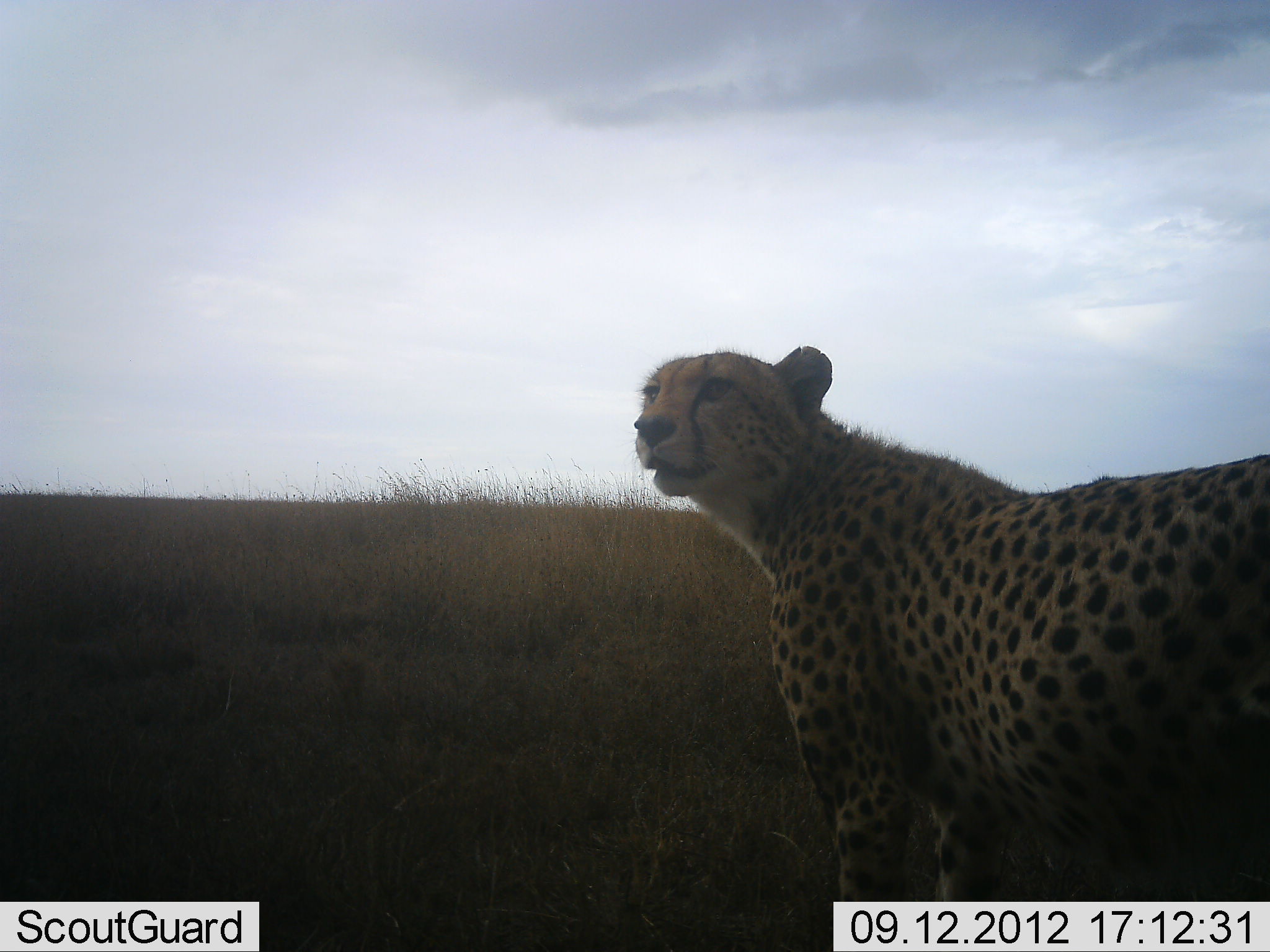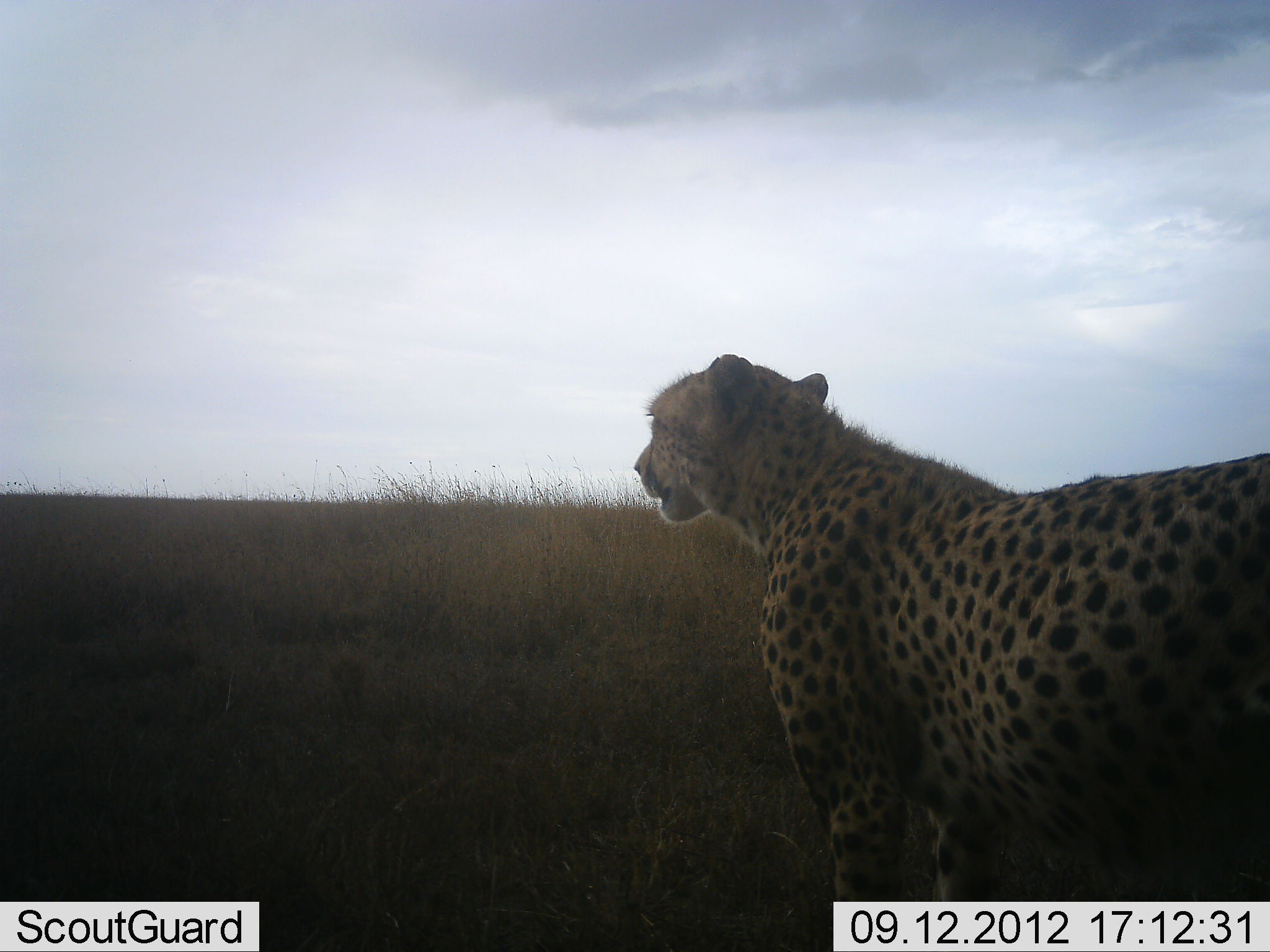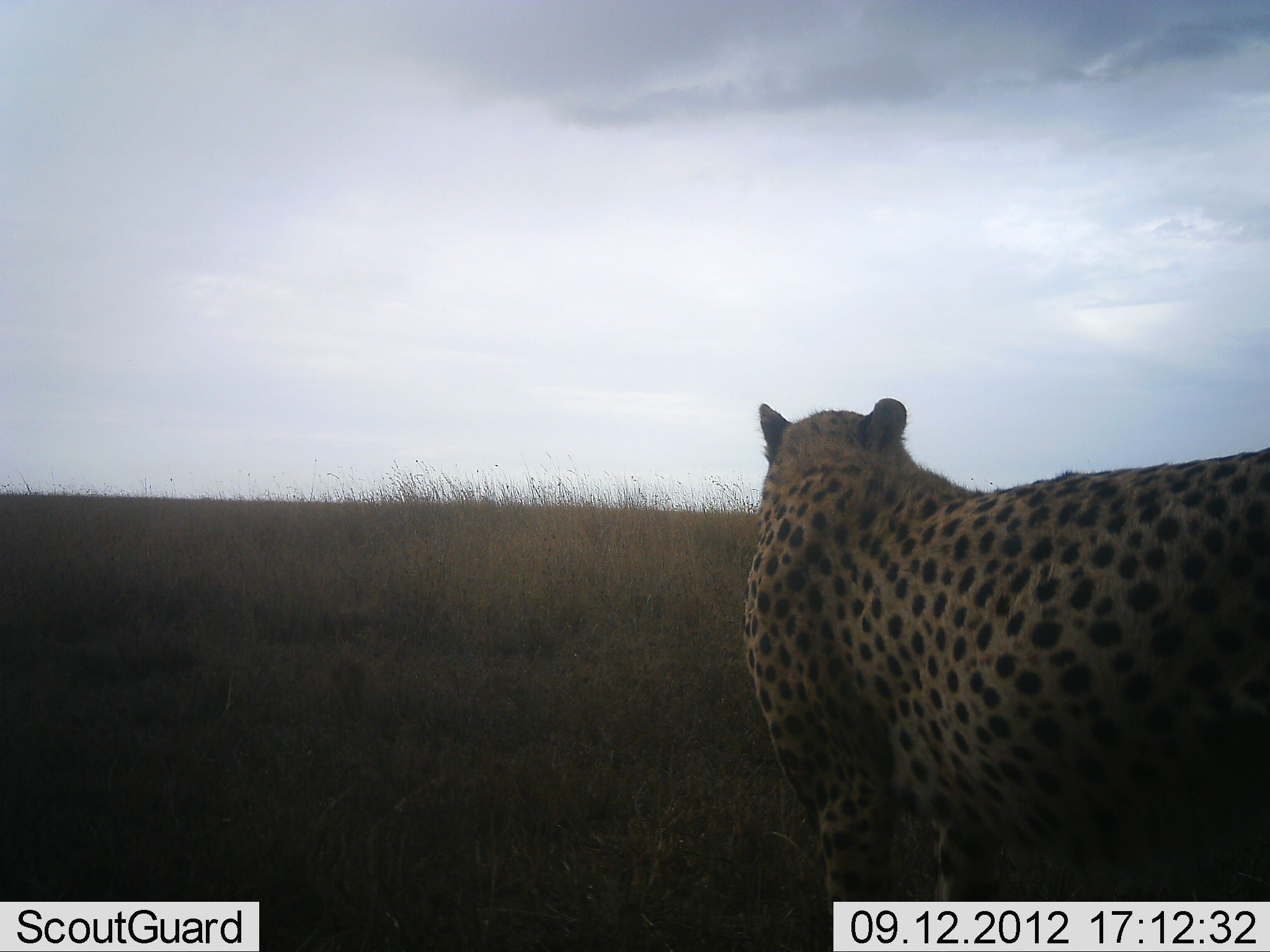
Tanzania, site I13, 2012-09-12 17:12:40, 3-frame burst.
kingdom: Animalia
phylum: Chordata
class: Mammalia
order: Carnivora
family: Felidae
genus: Acinonyx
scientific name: Acinonyx jubatus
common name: cheetah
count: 1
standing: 100%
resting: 0%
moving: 0%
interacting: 0%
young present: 0%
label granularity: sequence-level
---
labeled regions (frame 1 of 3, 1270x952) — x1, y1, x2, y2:
animal: 634, 345, 1270, 951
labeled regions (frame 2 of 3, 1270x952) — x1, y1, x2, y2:
animal: 634, 354, 1270, 952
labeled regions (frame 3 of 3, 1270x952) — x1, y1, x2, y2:
animal: 744, 397, 1270, 952